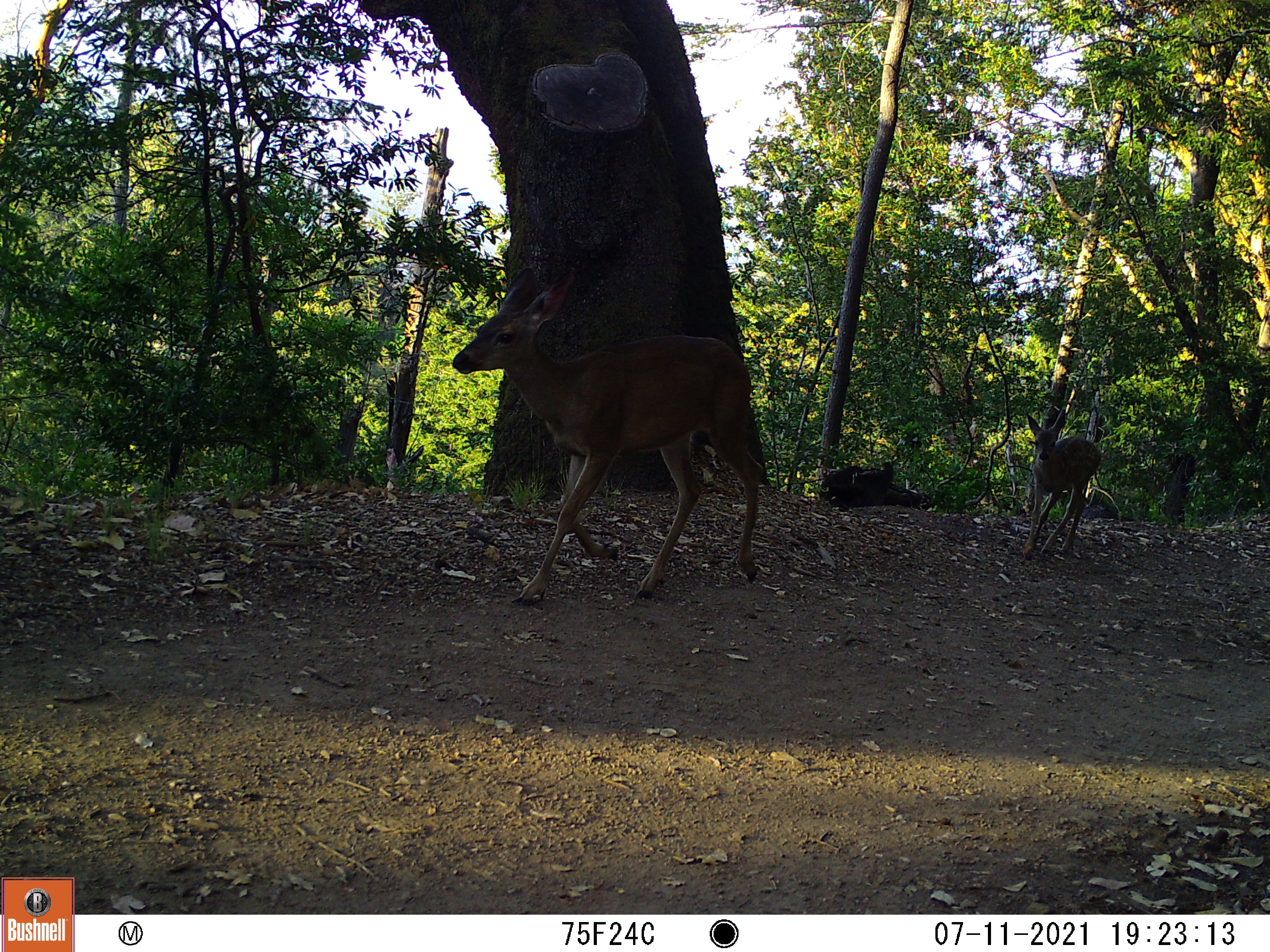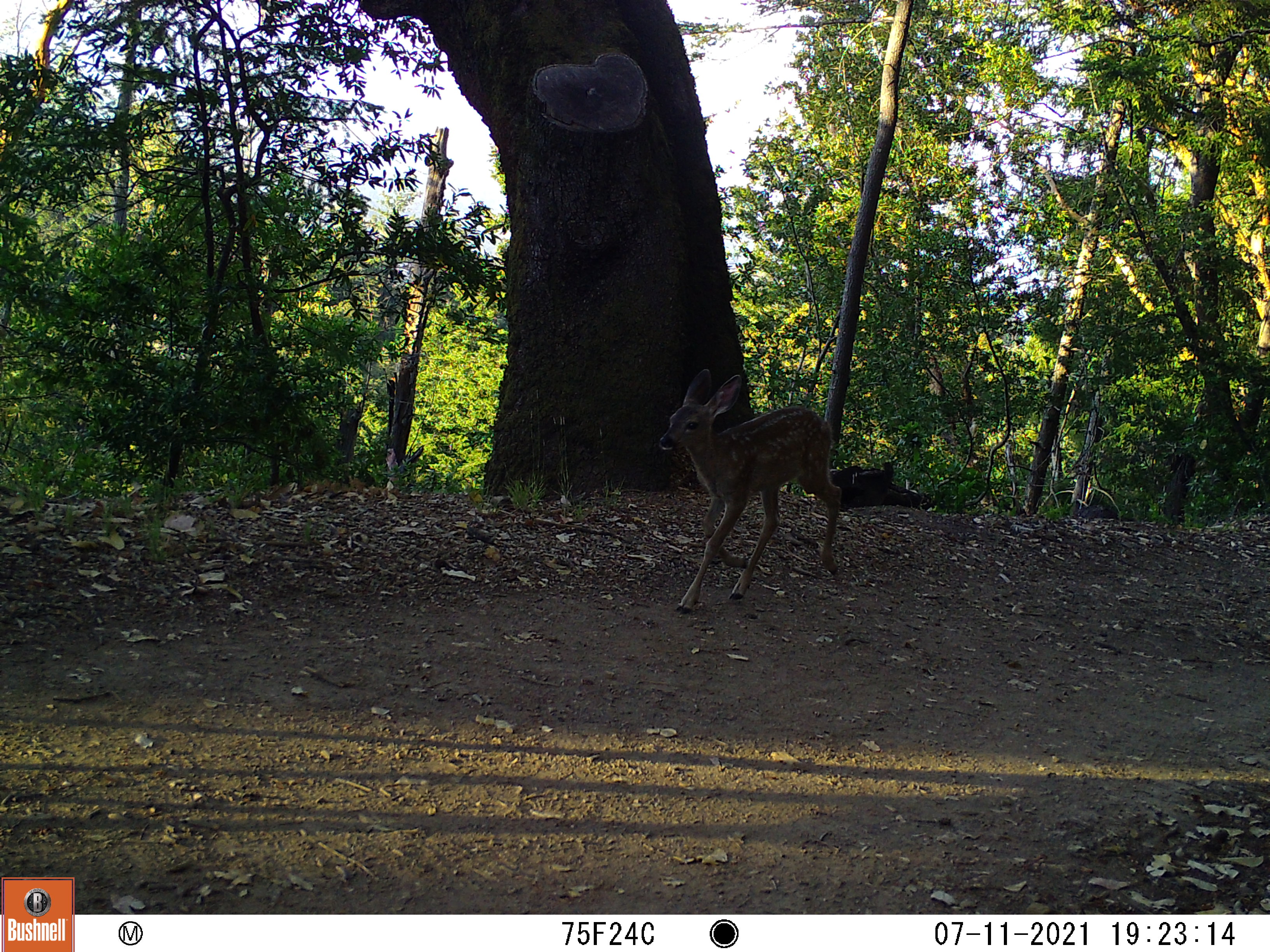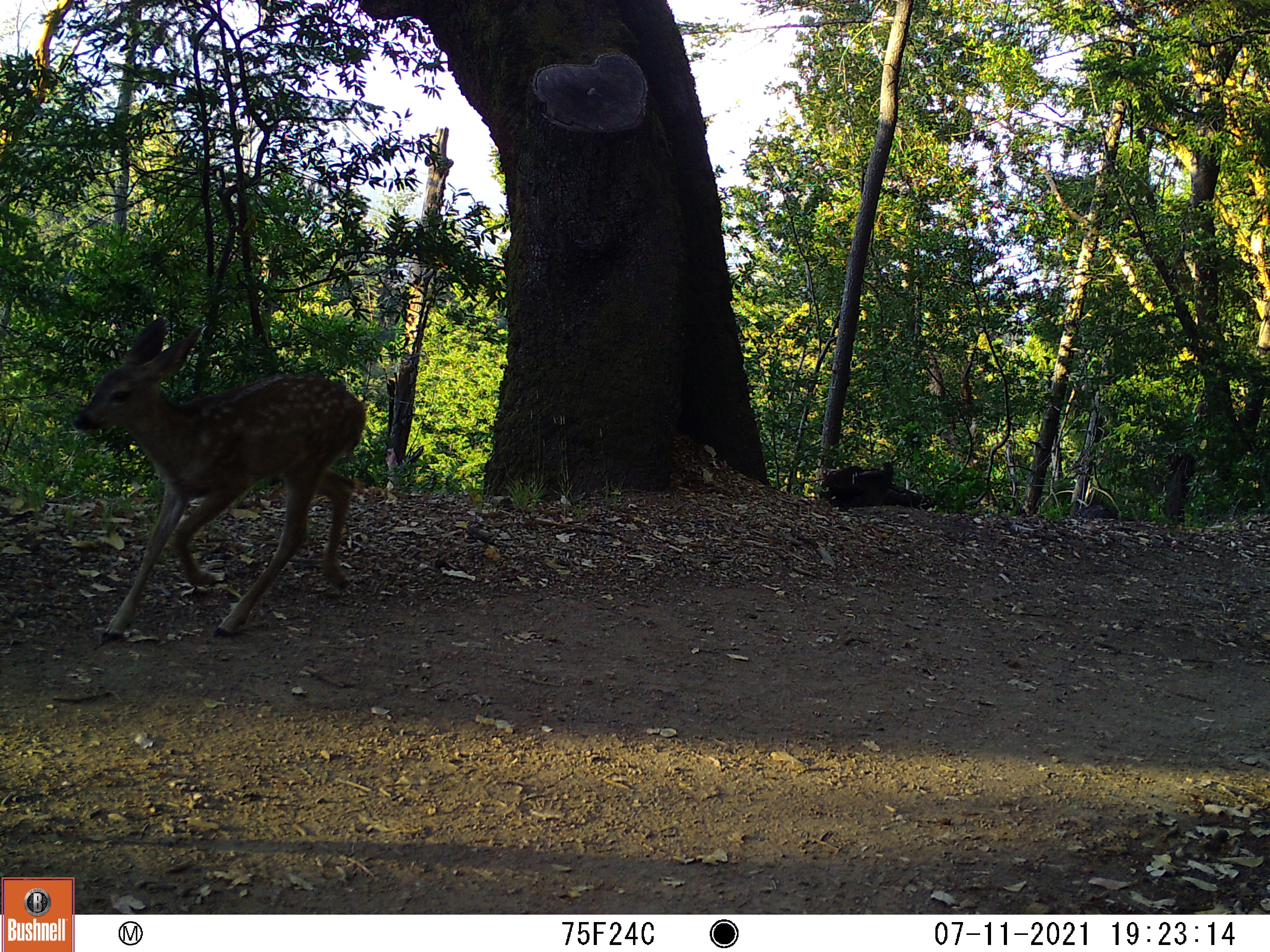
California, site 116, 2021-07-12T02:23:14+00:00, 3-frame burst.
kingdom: Animalia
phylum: Chordata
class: Mammalia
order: Artiodactyla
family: Cervidae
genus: Odocoileus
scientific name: Odocoileus hemionus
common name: mule deer